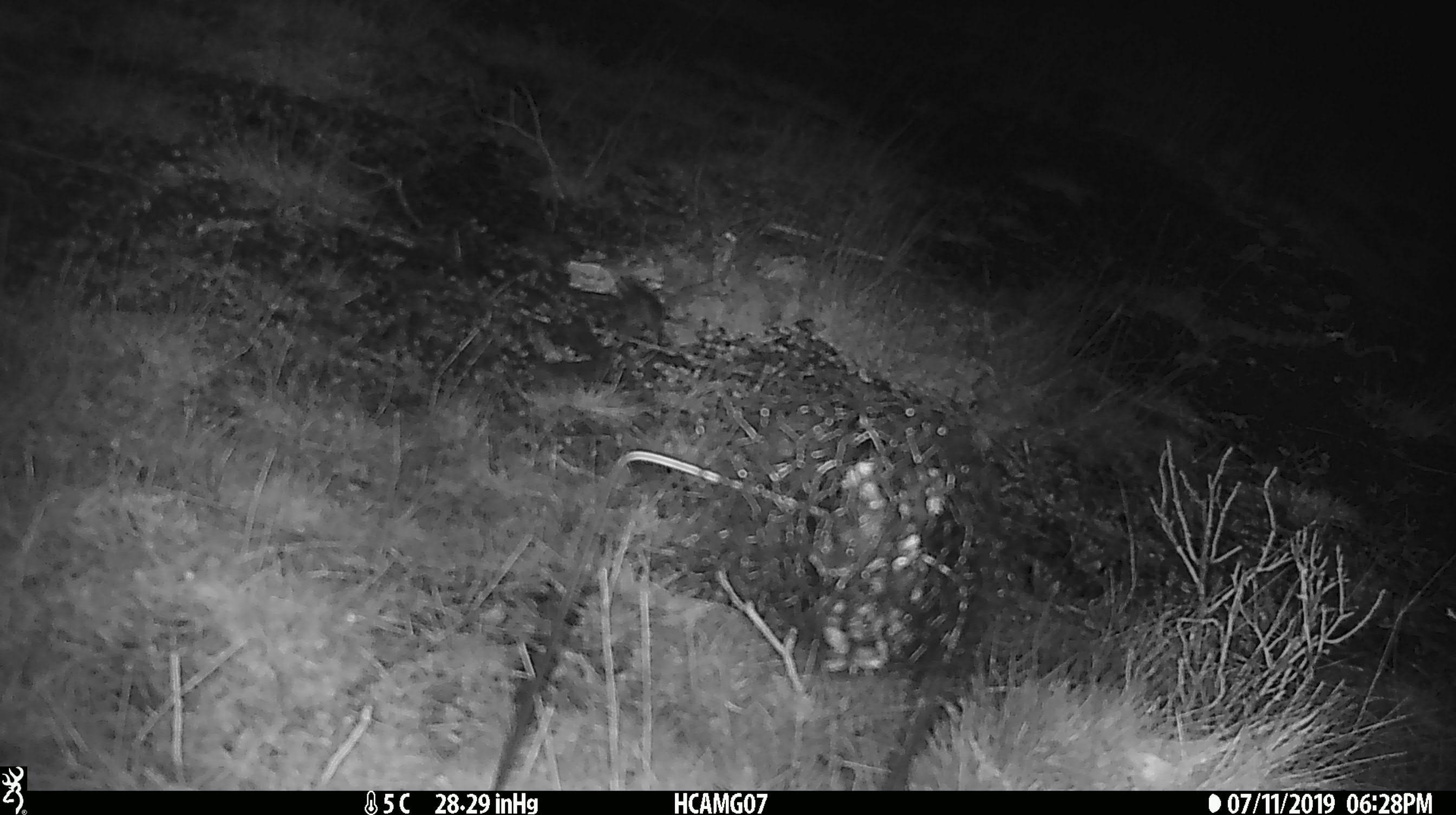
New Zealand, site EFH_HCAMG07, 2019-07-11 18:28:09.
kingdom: Animalia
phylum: Chordata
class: Mammalia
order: Rodentia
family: Muridae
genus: Mus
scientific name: Mus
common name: mouse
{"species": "mouse (Mus)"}